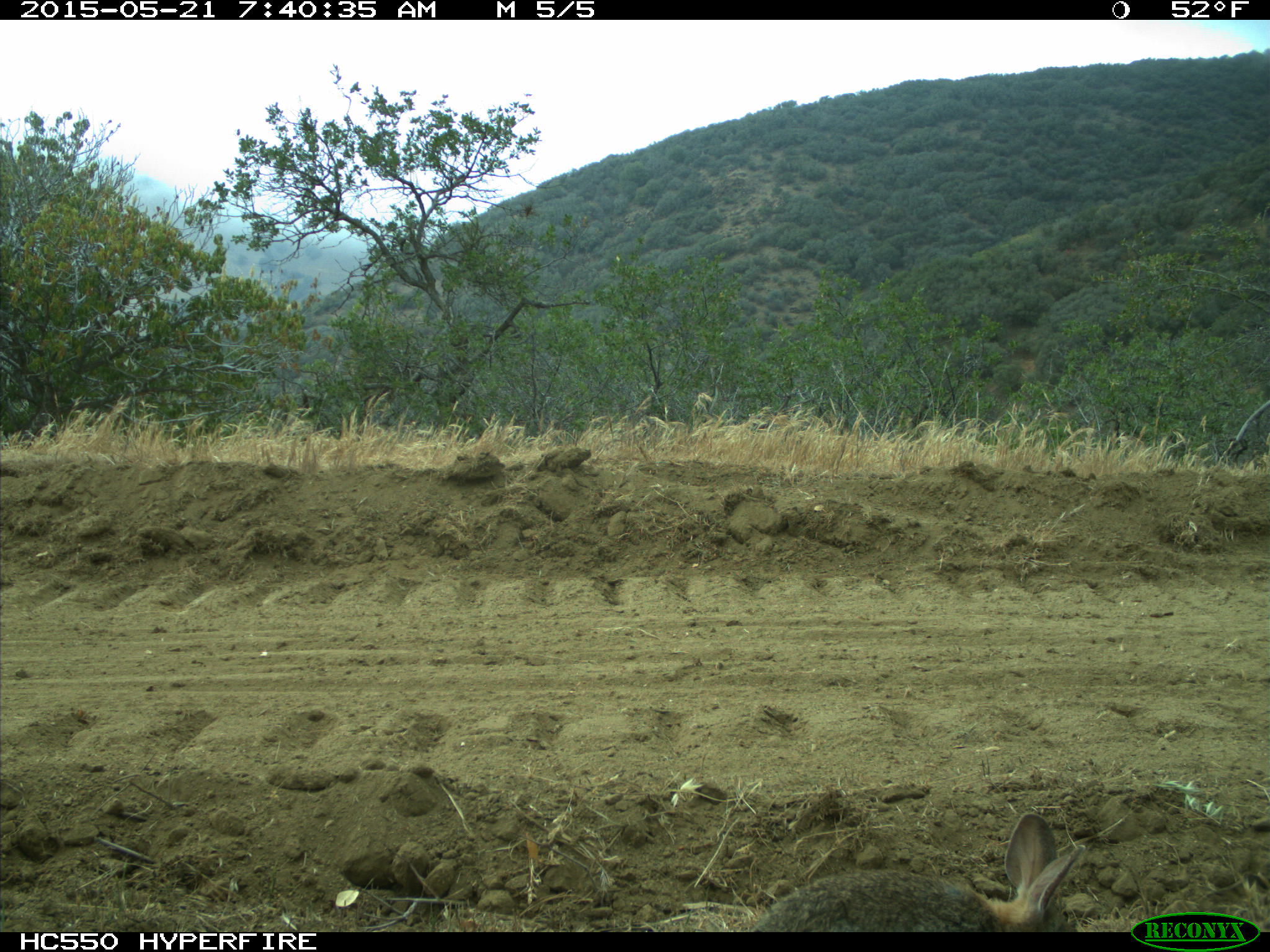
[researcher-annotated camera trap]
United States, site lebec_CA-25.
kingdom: Animalia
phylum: Chordata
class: Mammalia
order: Lagomorpha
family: Leporidae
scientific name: Leporidae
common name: rabbits and hares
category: unidentified rabbit